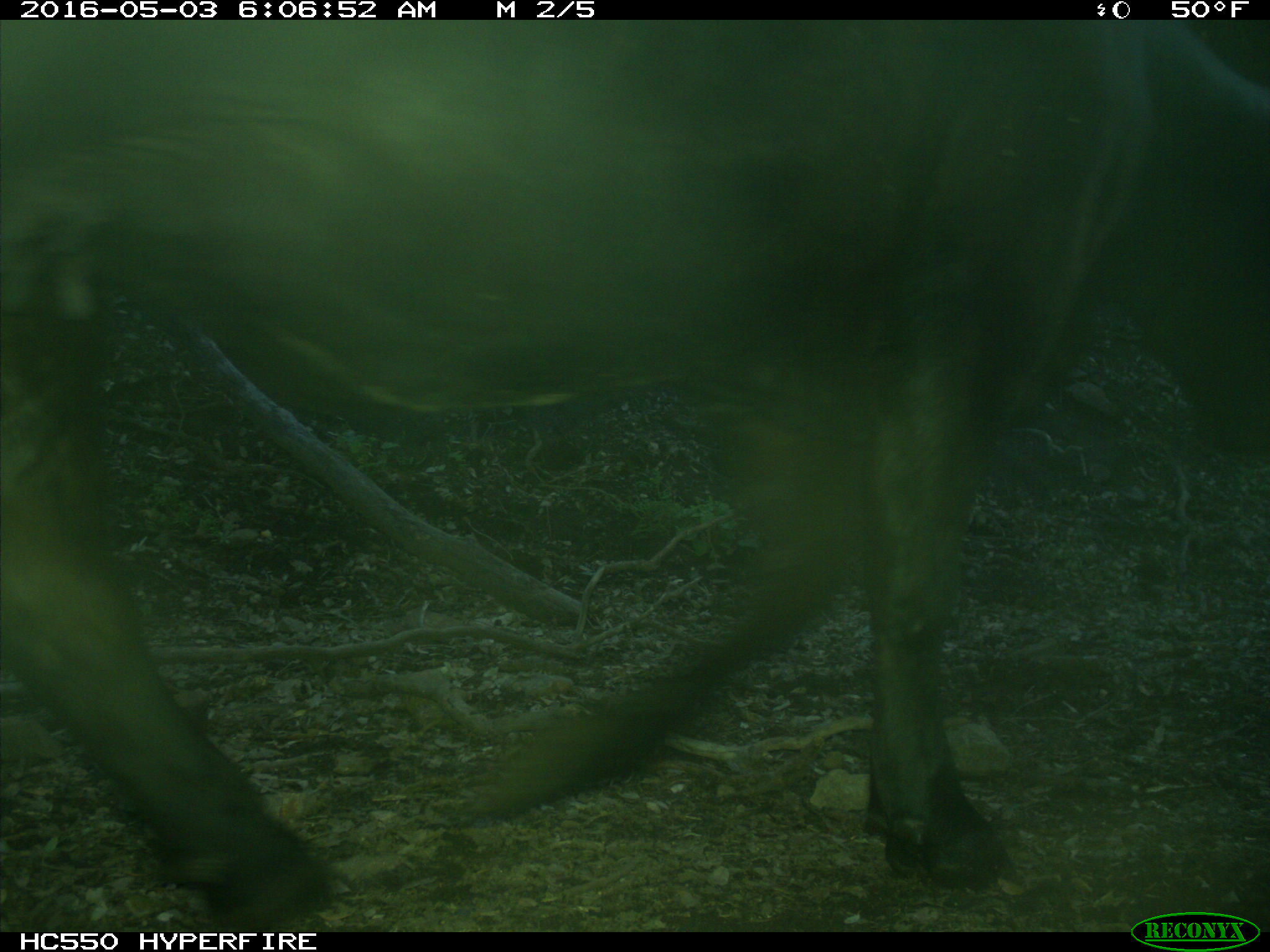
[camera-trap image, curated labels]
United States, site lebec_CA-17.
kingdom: Animalia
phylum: Chordata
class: Mammalia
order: Artiodactyla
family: Bovidae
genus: Bos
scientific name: Bos taurus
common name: domestic cow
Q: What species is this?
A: Bos taurus (domestic cow).